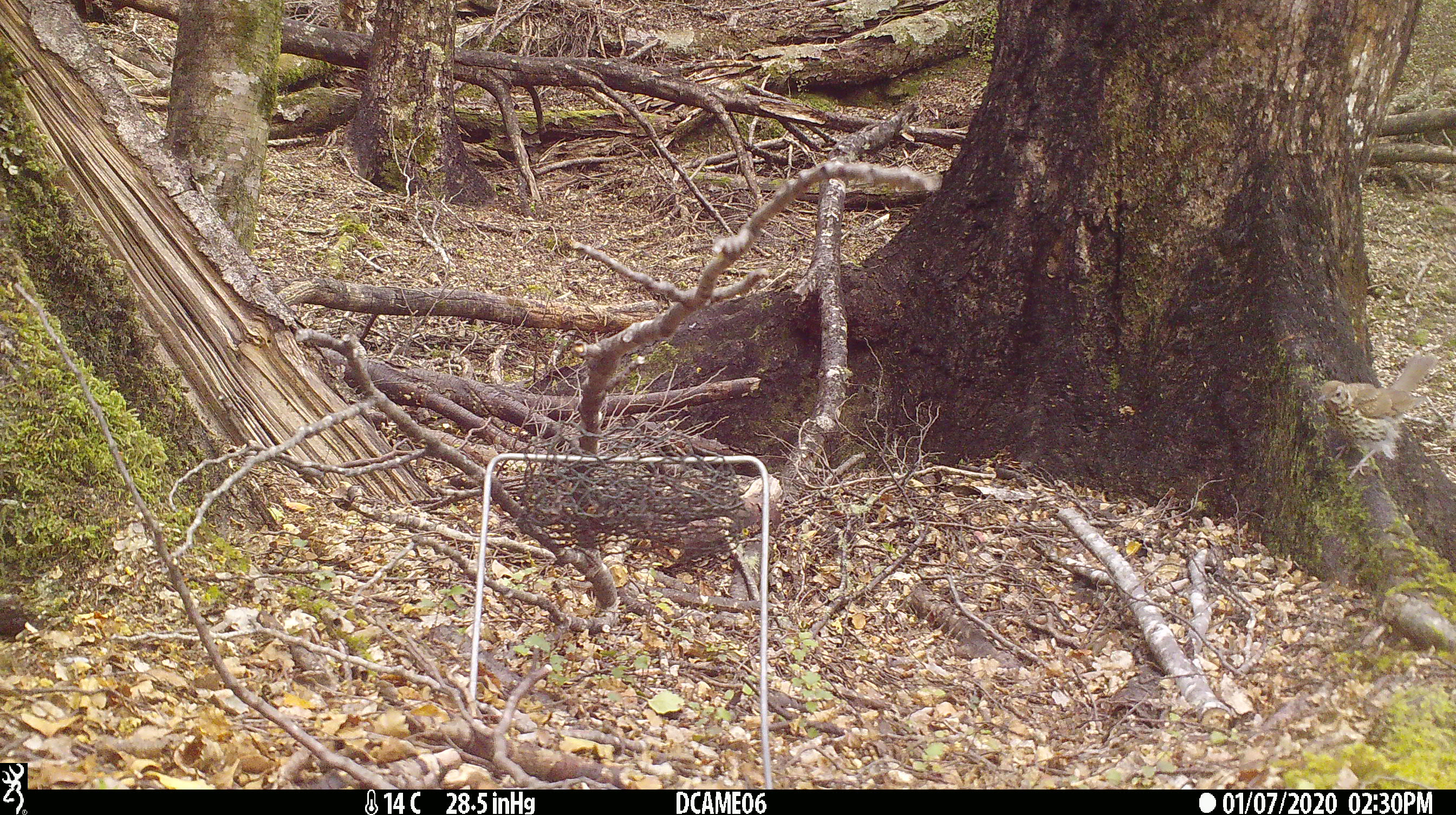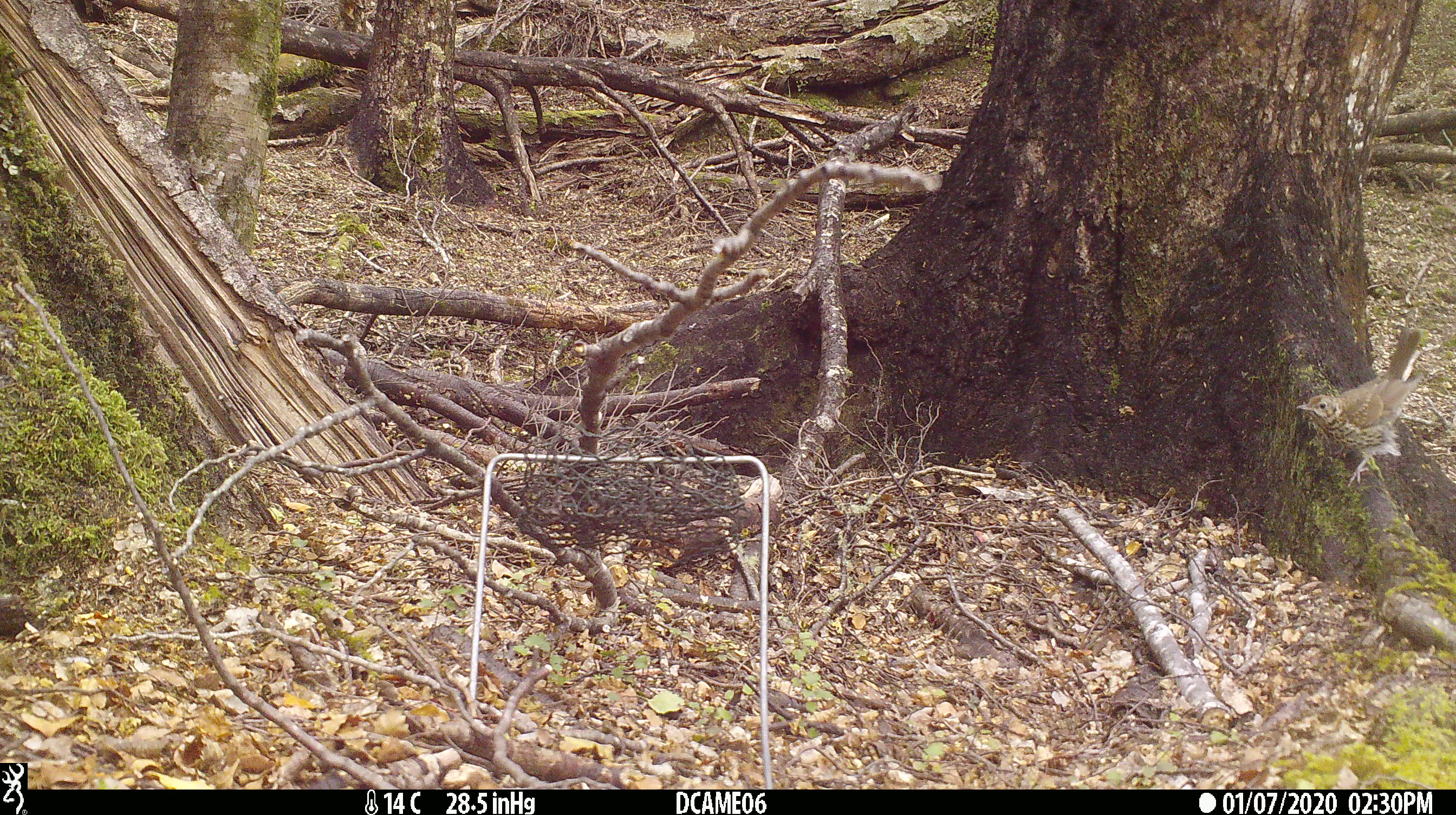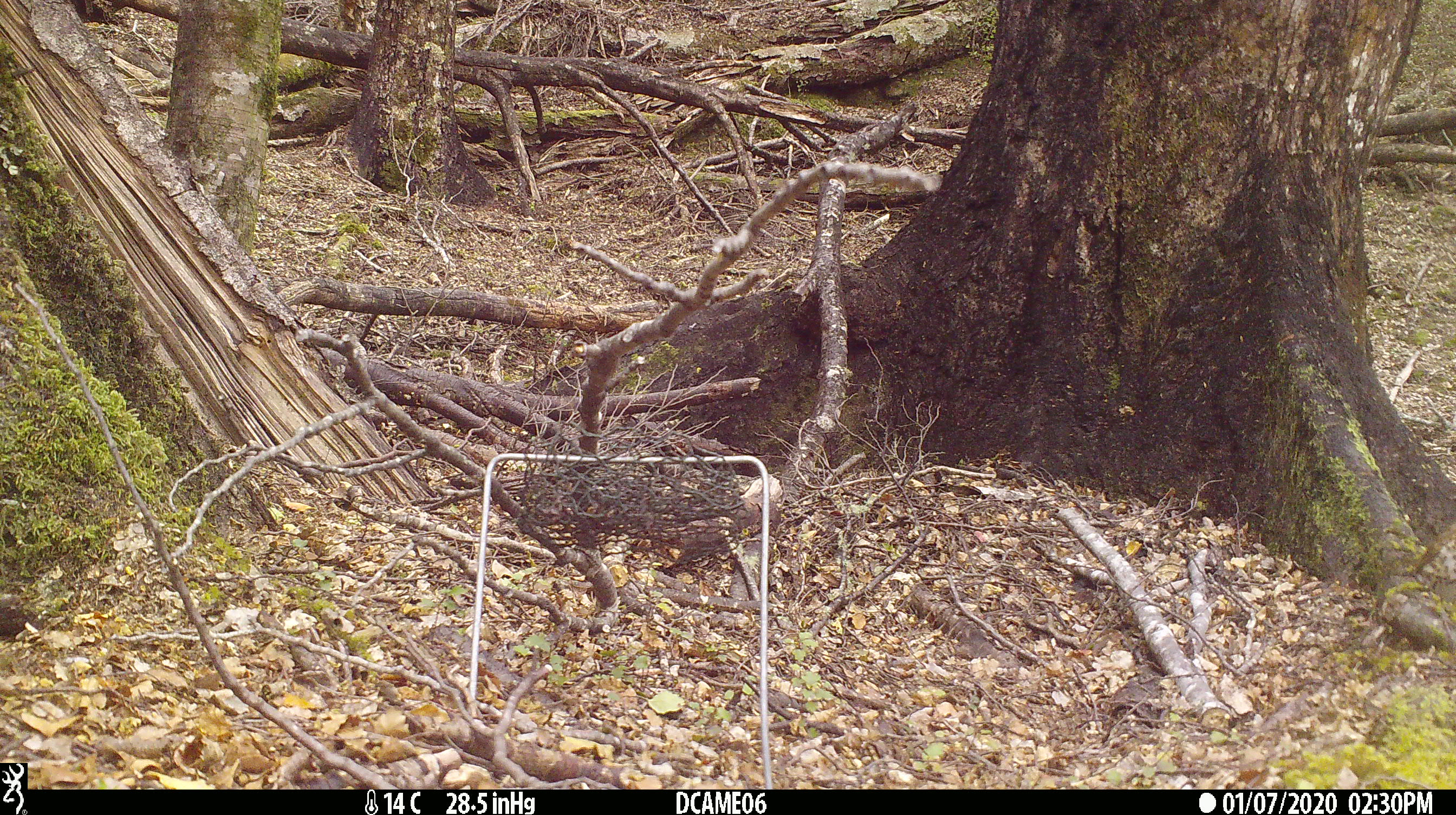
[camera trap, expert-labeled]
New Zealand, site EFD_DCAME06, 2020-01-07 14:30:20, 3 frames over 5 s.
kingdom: Animalia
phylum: Chordata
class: Aves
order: Passeriformes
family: Turdidae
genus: Turdus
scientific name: Turdus philomelos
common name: song thrush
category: thrush